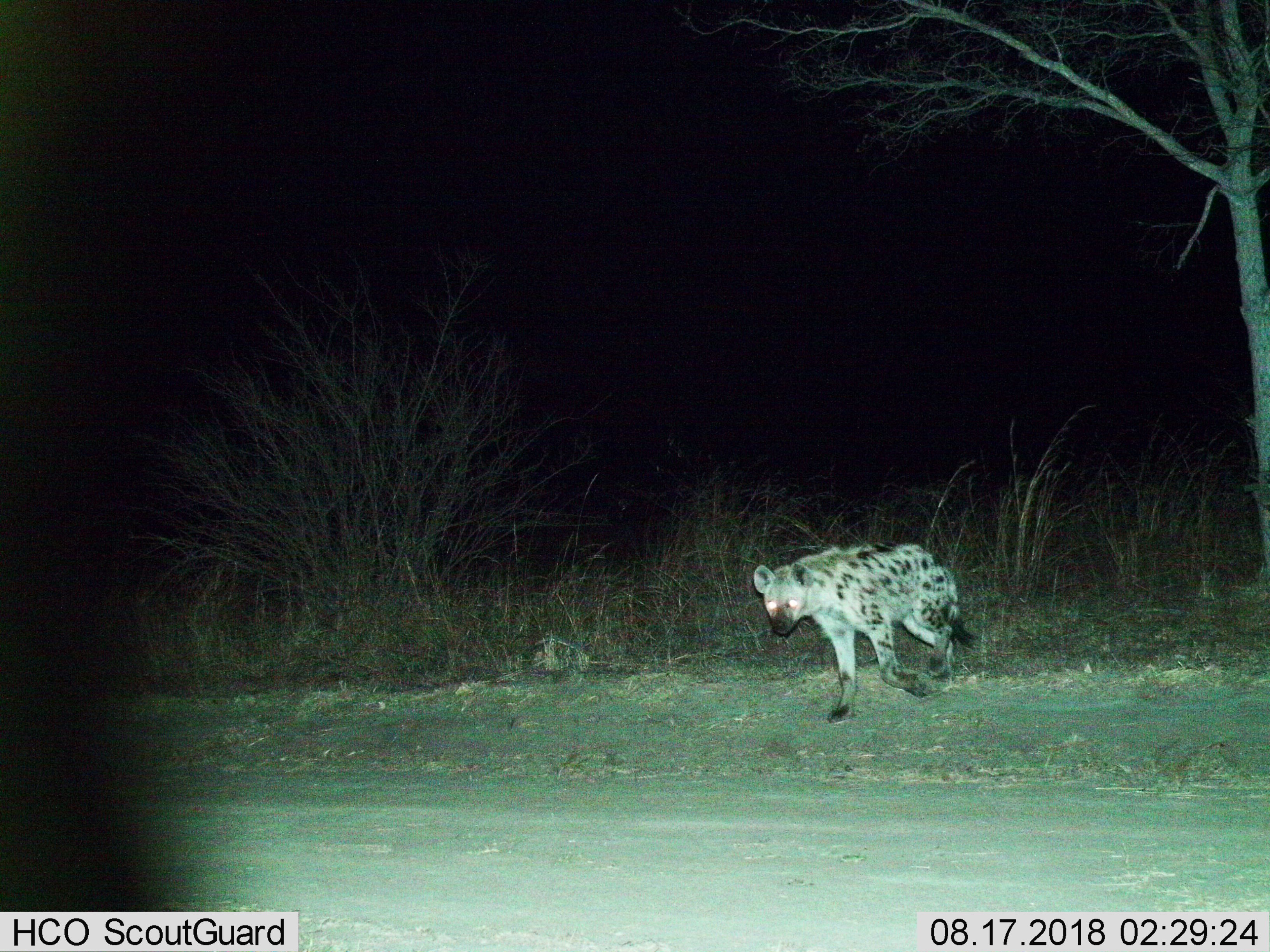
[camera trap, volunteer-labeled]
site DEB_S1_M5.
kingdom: Animalia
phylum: Chordata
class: Mammalia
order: Carnivora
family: Hyaenidae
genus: Crocuta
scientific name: Crocuta crocuta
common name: spotted hyena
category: hyenaspotted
Hyenaspotted (spotted hyena) (Crocuta crocuta), count 1. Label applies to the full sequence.